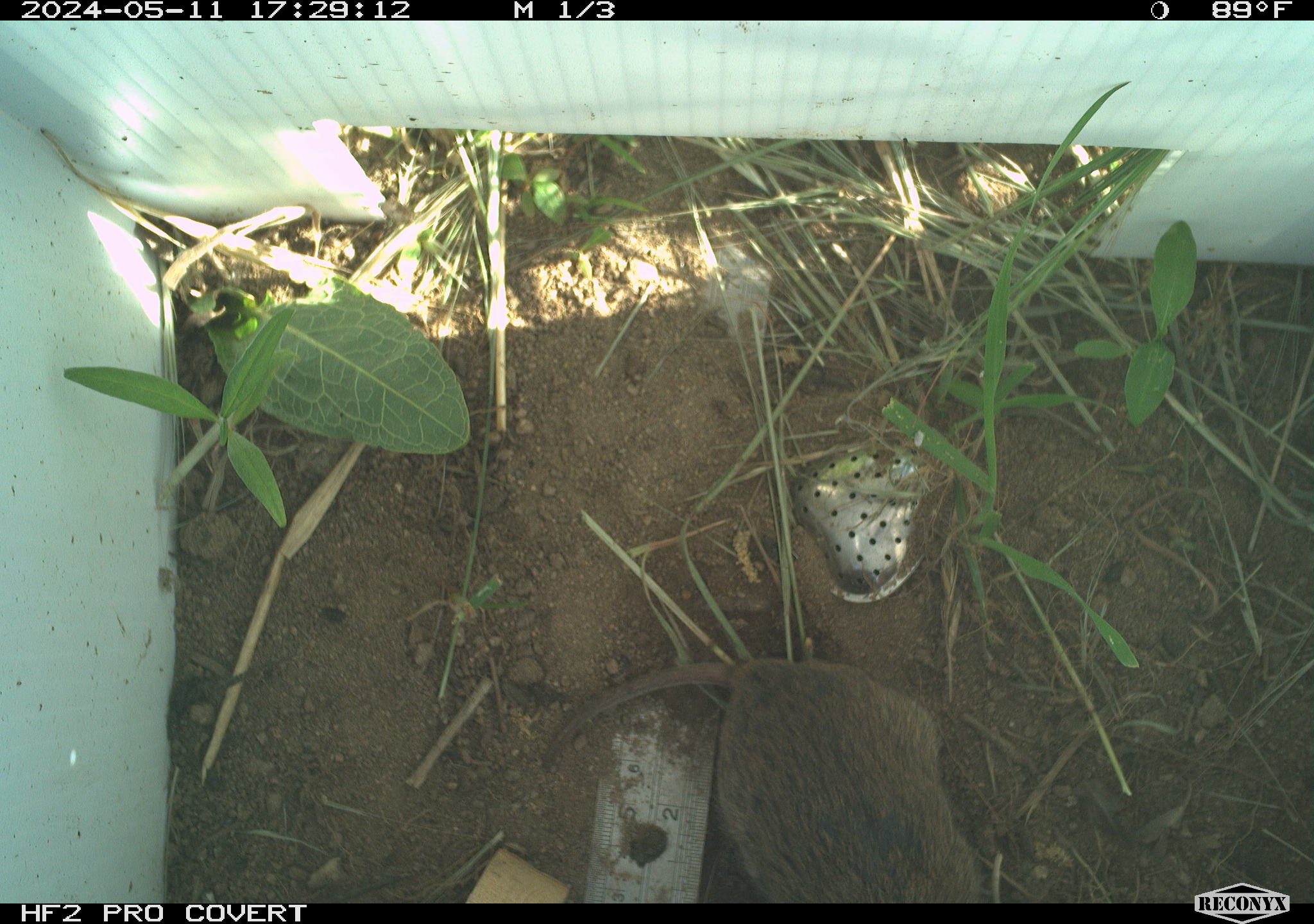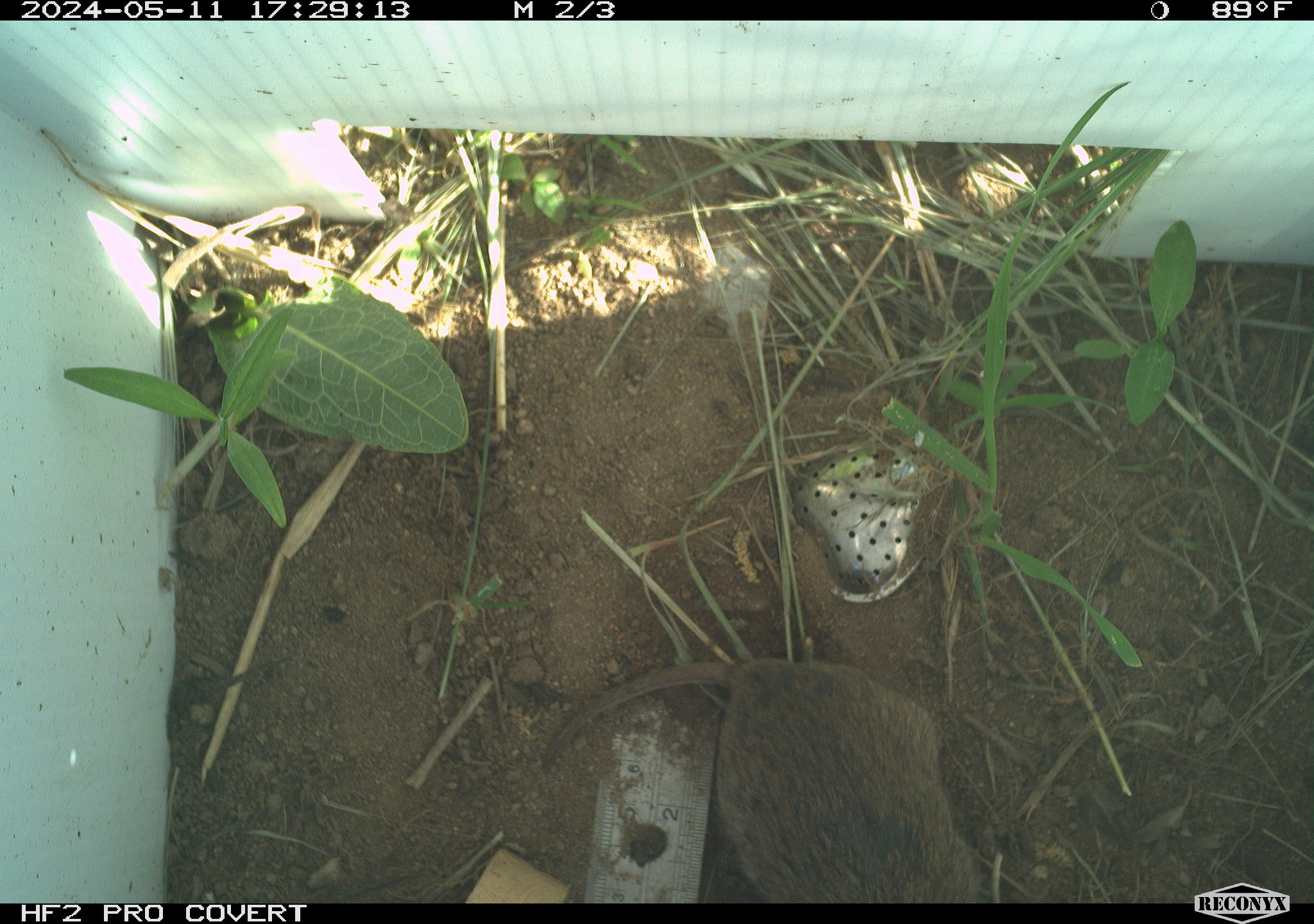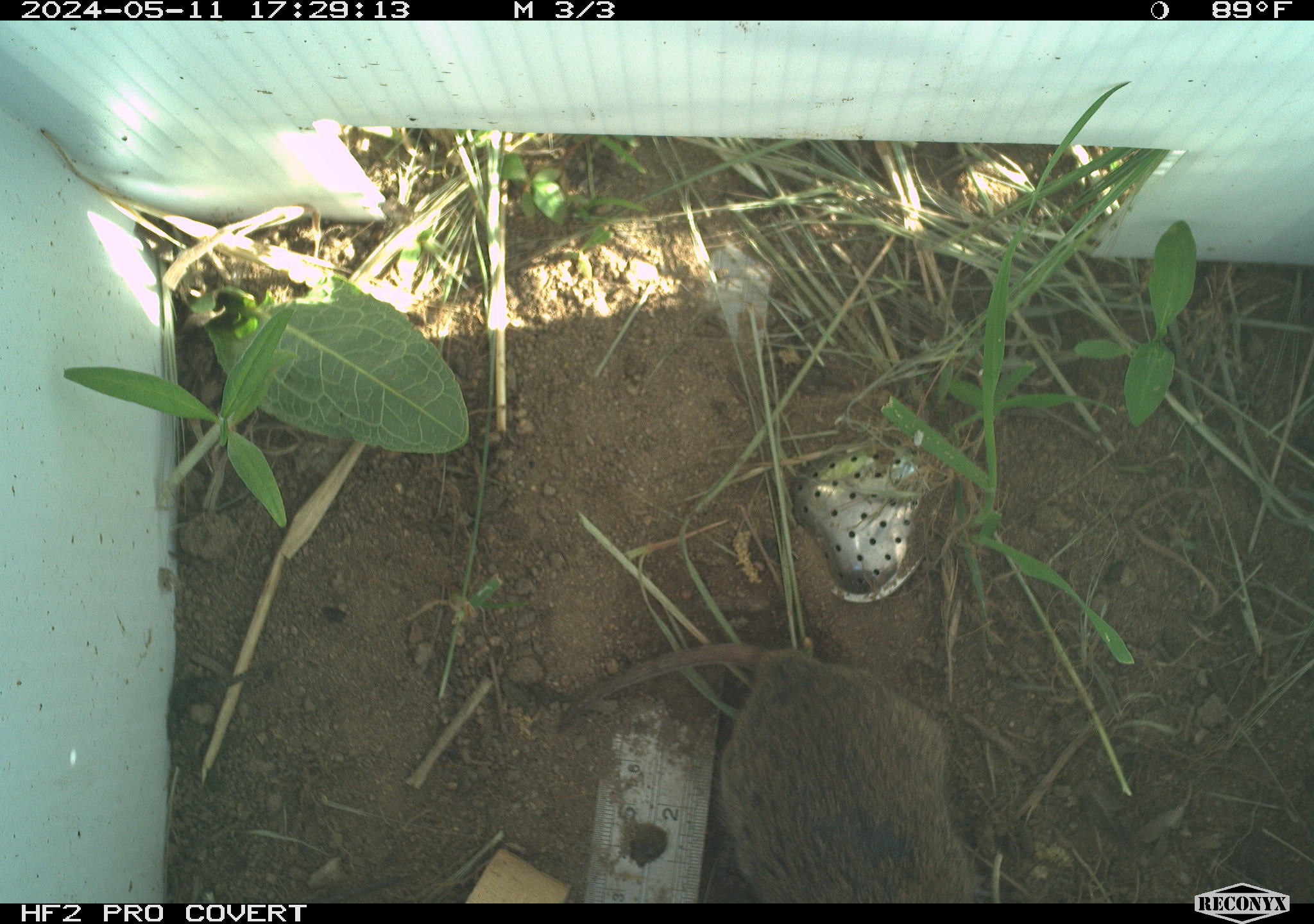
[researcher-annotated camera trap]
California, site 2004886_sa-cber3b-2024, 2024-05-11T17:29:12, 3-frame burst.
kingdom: Animalia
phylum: Chordata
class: Mammalia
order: Rodentia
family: Cricetidae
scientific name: Arvicolinae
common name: voles, lemmings, and muskrats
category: arvicolinae subfamily